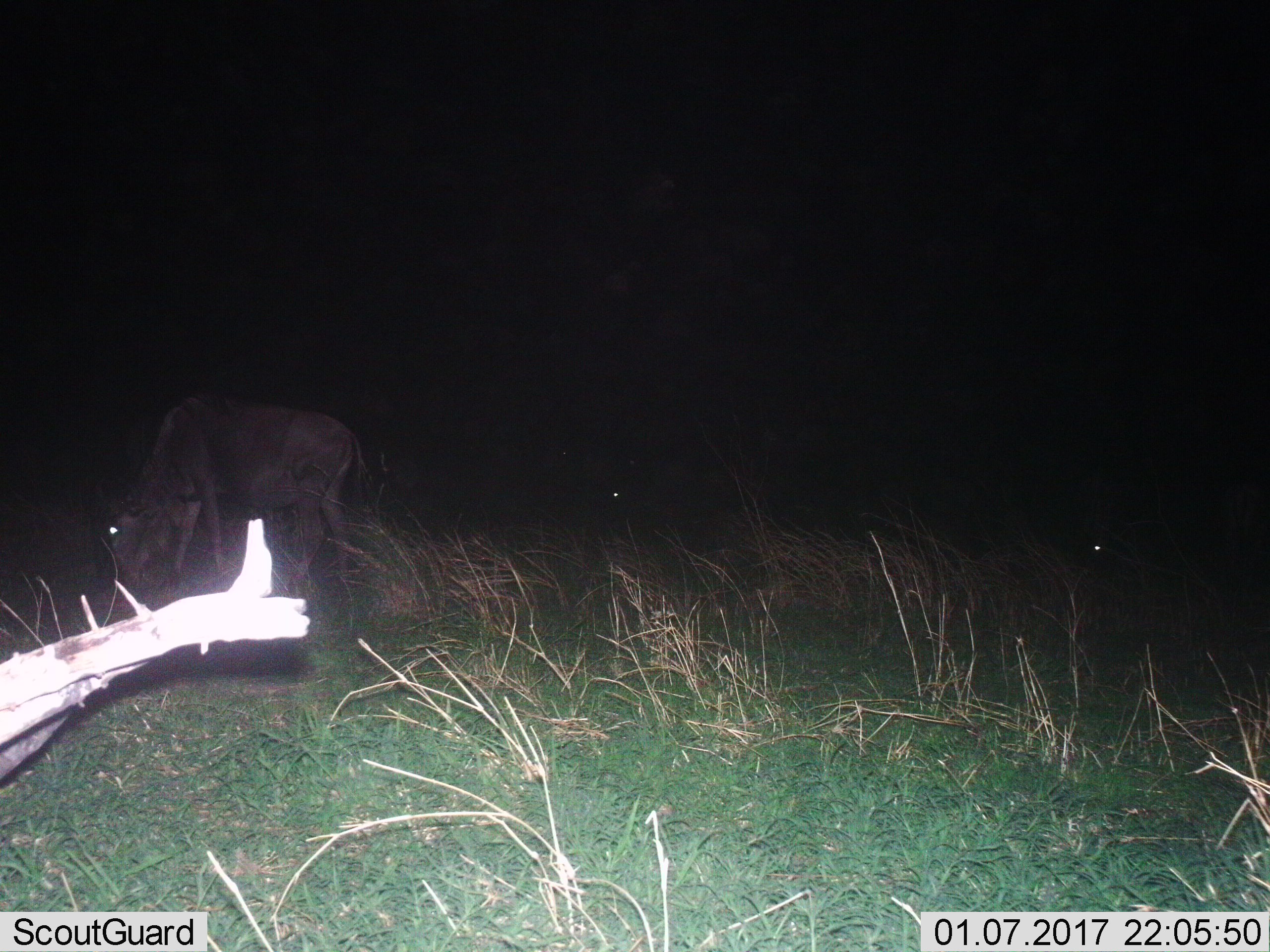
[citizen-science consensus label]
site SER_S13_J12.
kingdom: Animalia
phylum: Chordata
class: Mammalia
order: Artiodactyla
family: Bovidae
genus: Connochaetes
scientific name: Connochaetes taurinus taurinus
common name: blue wildebeest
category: wildebeestblue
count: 1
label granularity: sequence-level